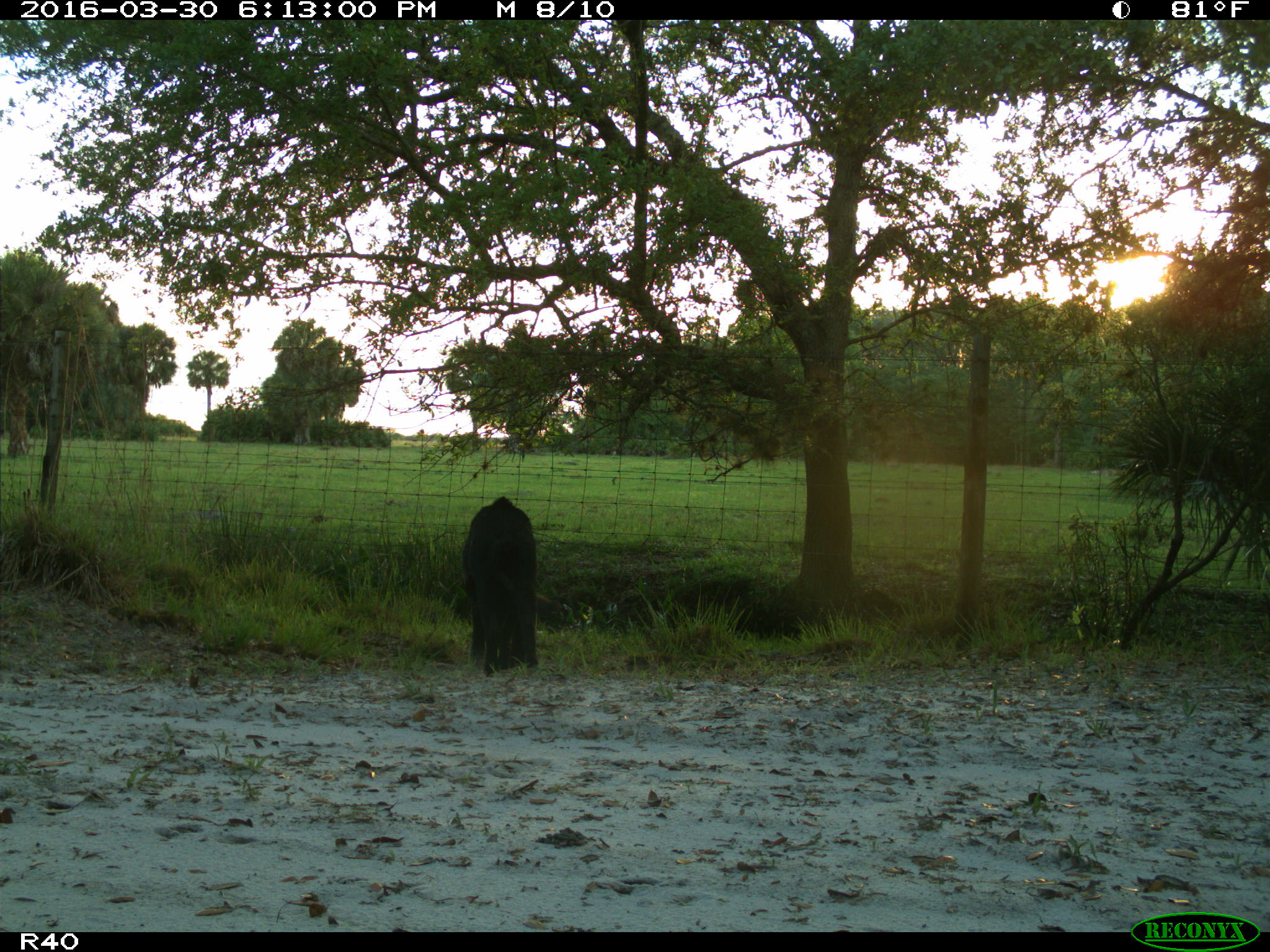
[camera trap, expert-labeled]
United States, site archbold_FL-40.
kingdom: Animalia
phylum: Chordata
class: Mammalia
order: Artiodactyla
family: Suidae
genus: Sus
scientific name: Sus scrofa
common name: wild boar